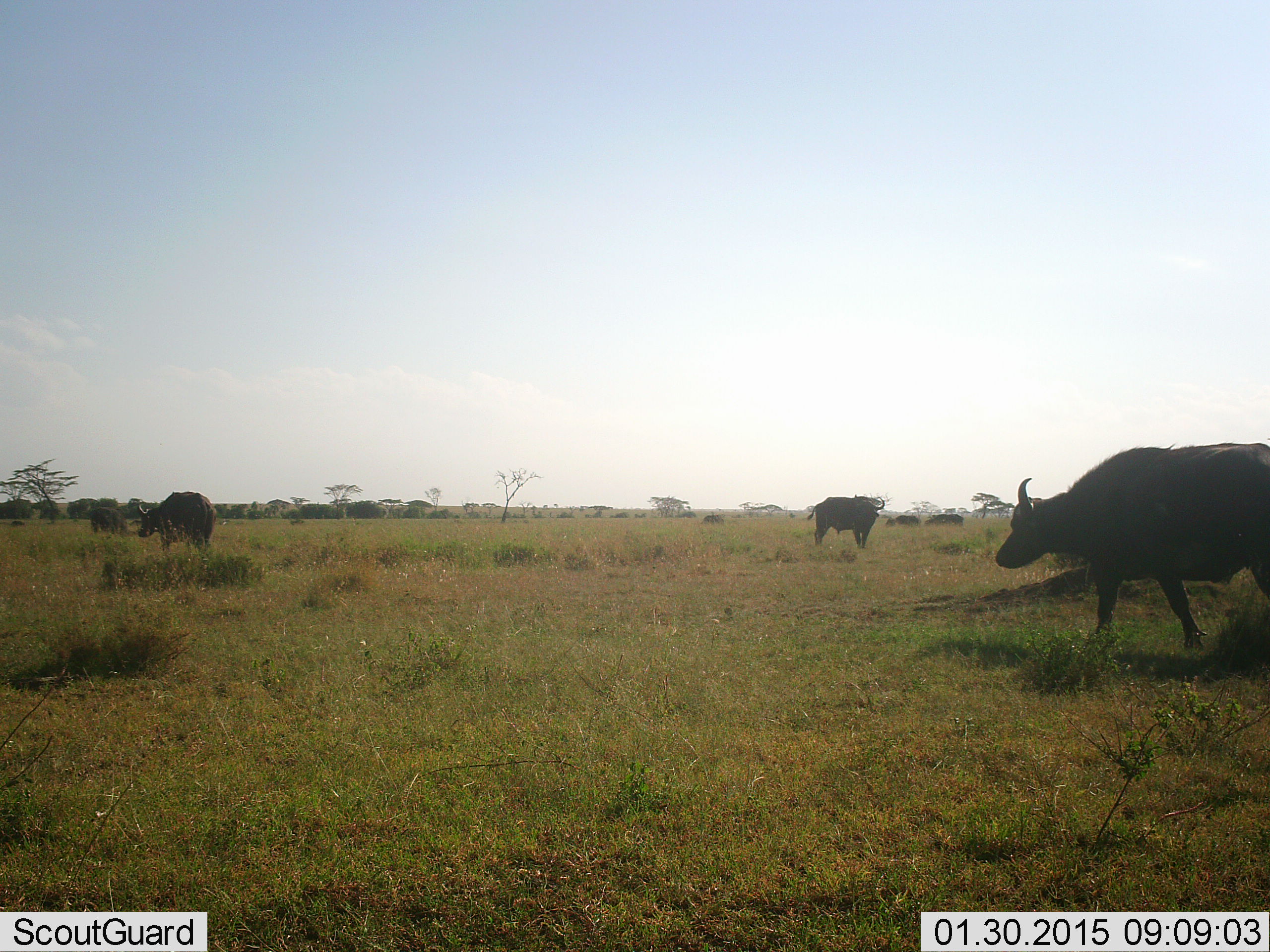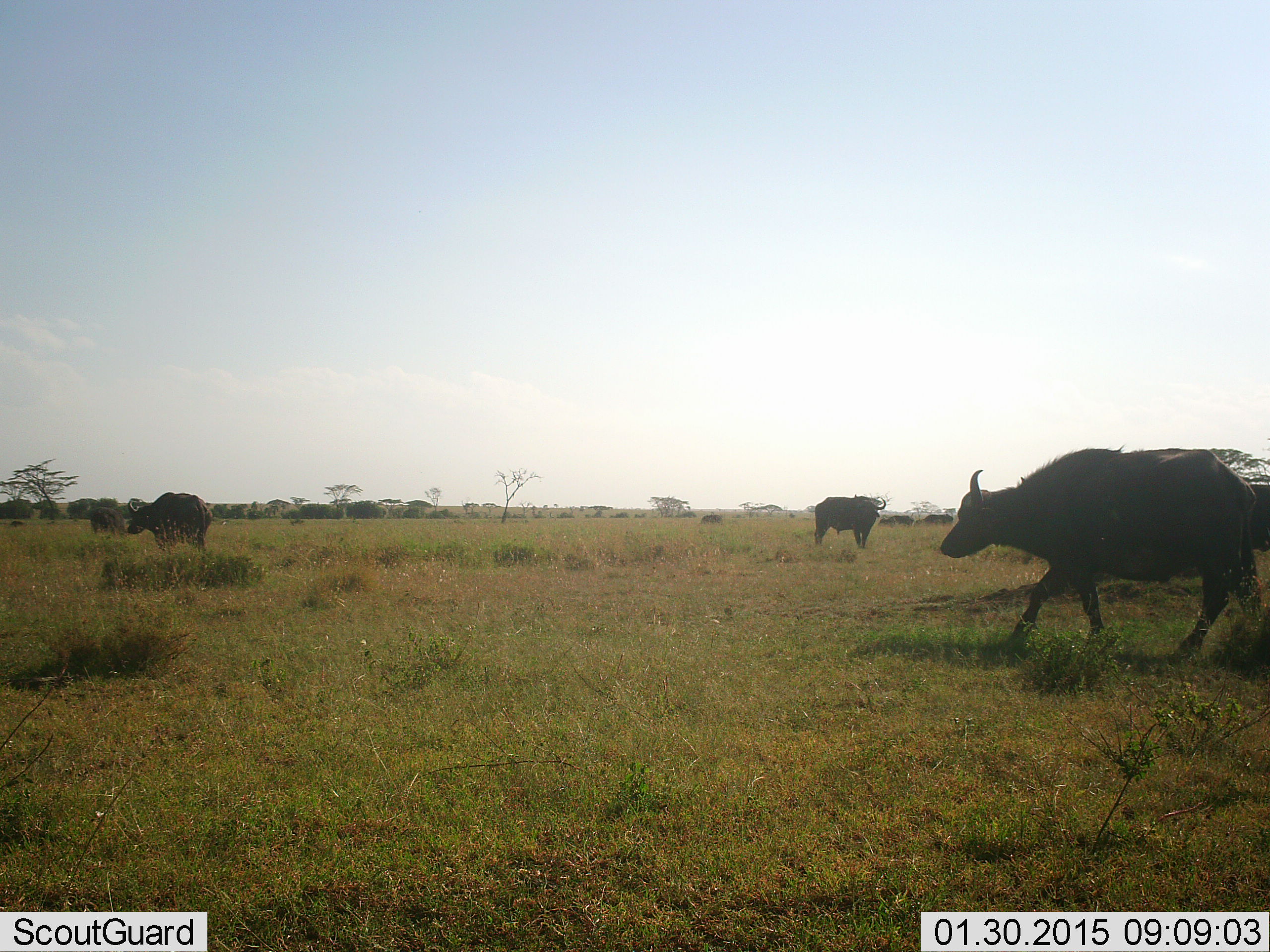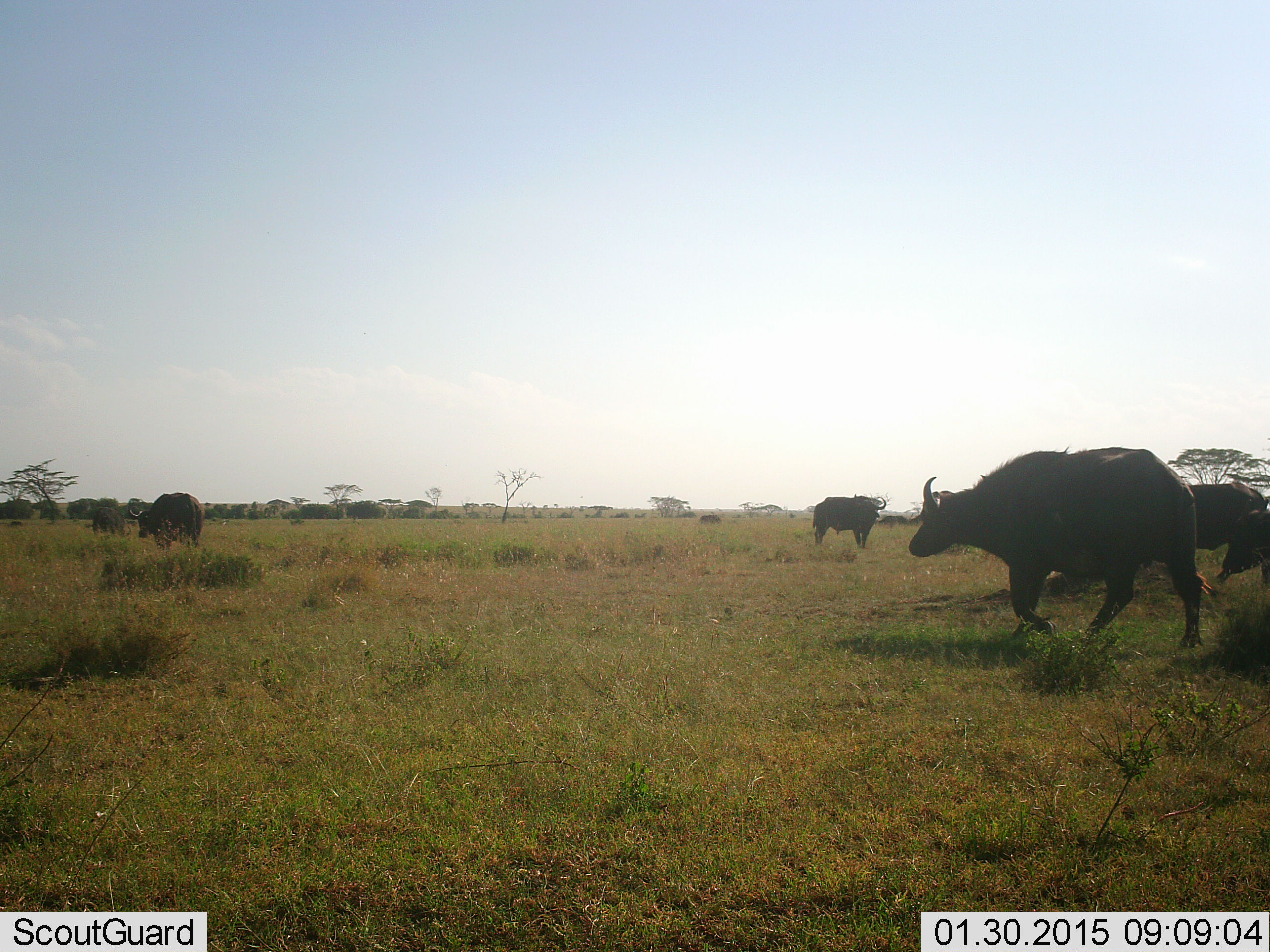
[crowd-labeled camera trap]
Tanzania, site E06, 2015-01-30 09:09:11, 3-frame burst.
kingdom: Animalia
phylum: Chordata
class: Mammalia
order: Artiodactyla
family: Bovidae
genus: Syncerus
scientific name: Syncerus caffer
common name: cape buffalo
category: buffalo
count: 4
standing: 80%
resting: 0%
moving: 100%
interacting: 0%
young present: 0%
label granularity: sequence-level